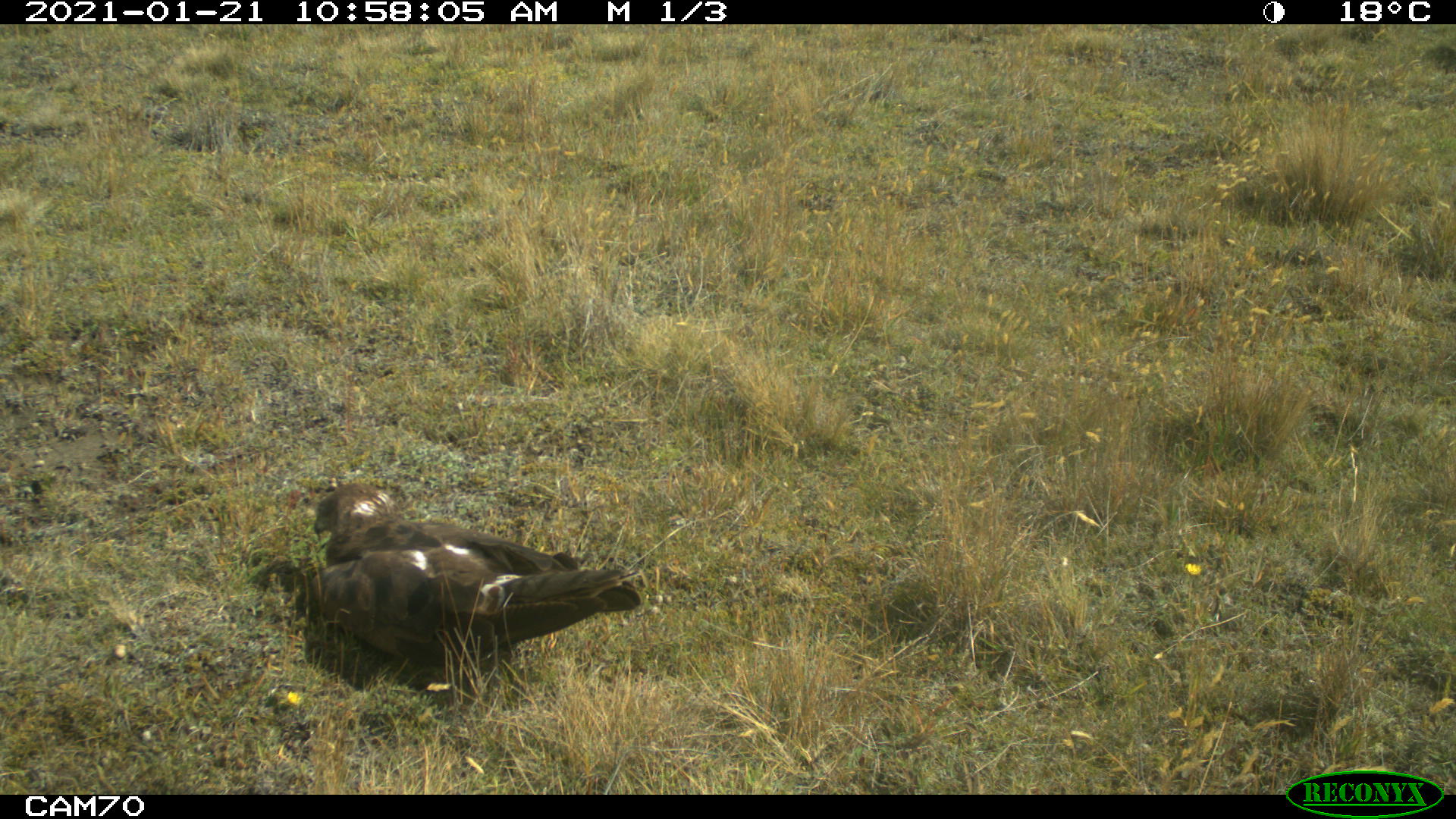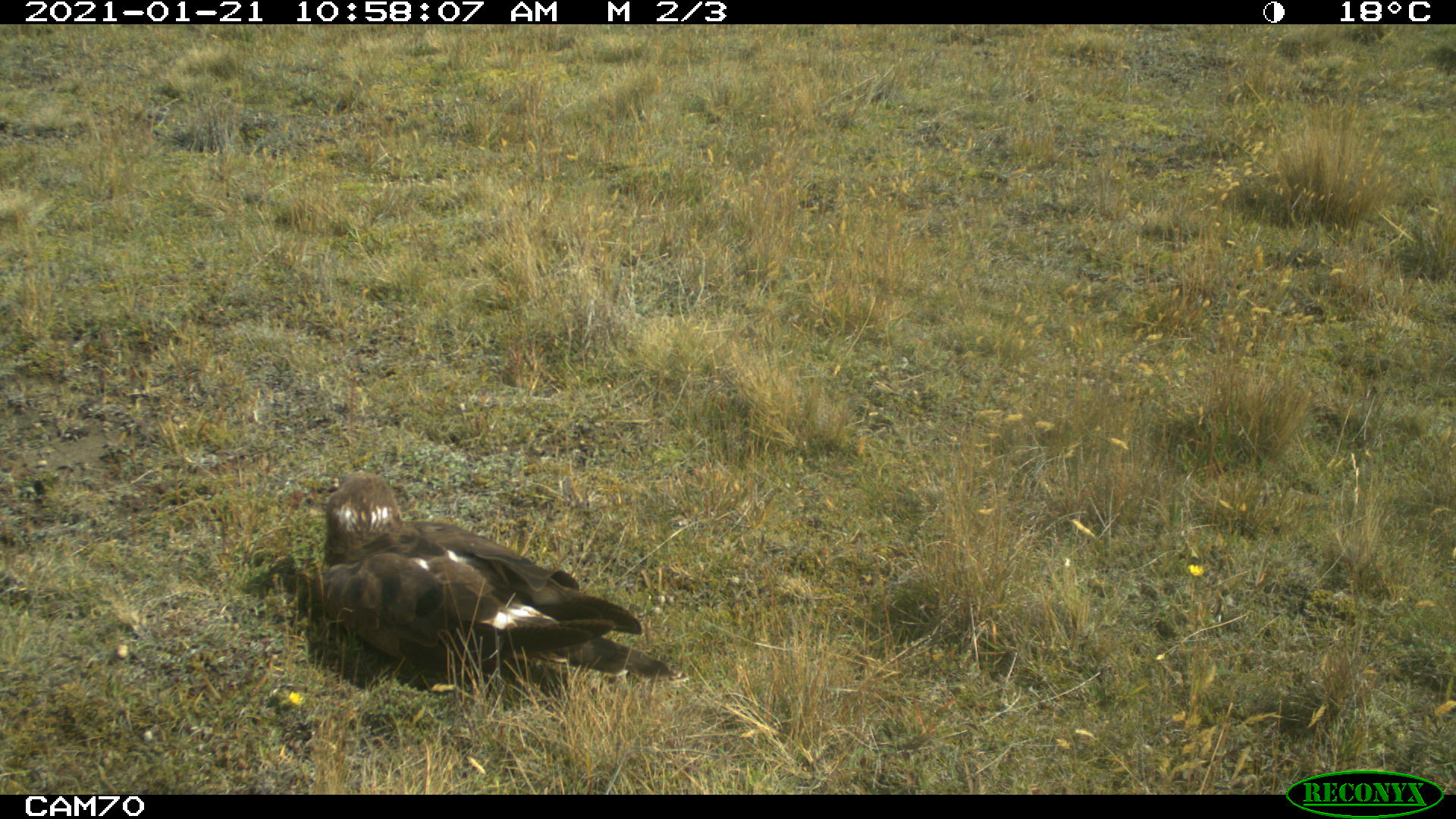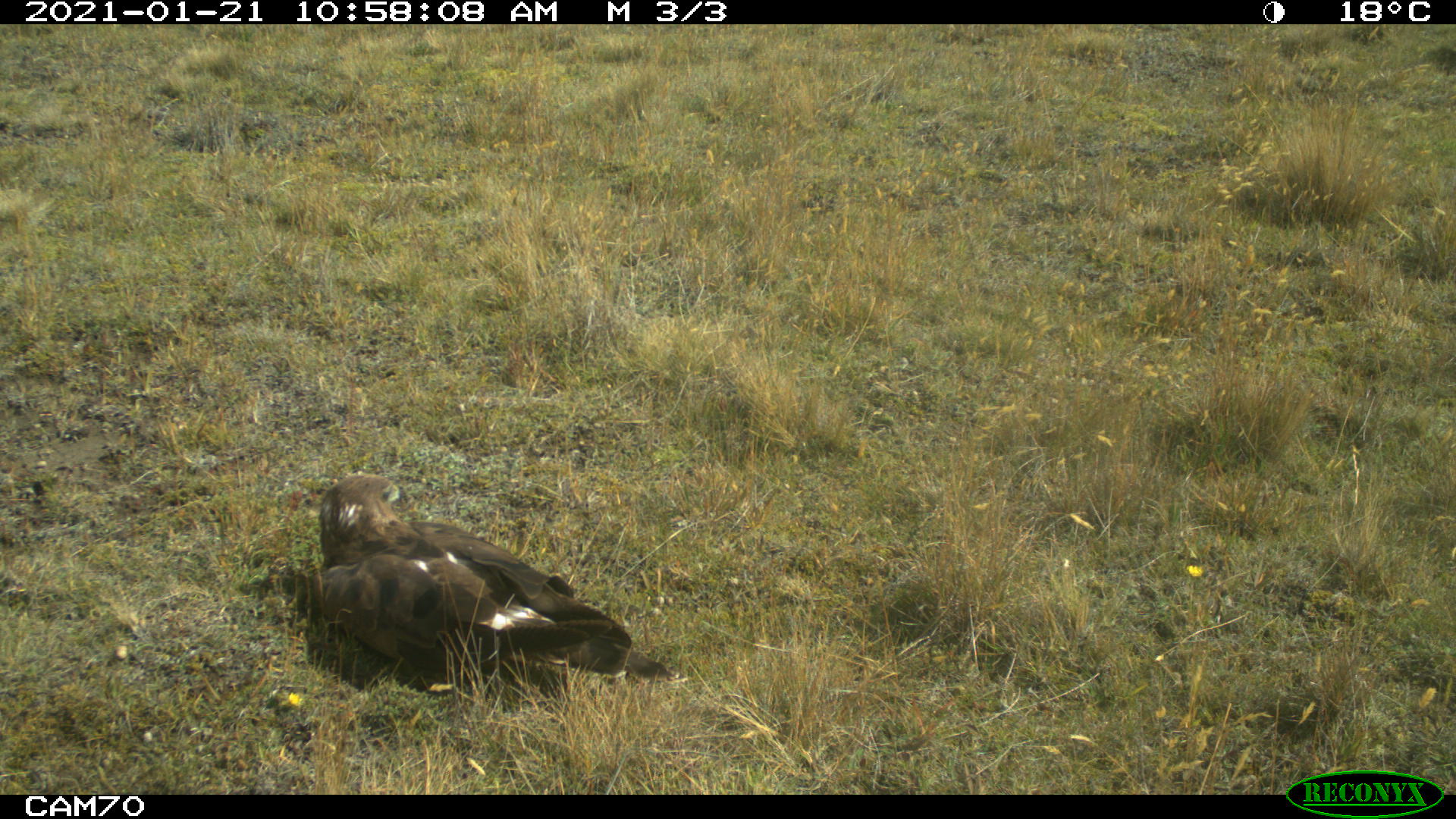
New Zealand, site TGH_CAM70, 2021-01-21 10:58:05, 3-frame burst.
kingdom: Animalia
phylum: Chordata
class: Aves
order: Accipitriformes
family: Accipitridae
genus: Circus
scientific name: Circus approximans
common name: swamp harrier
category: harrier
Harrier (swamp harrier) (Circus approximans).